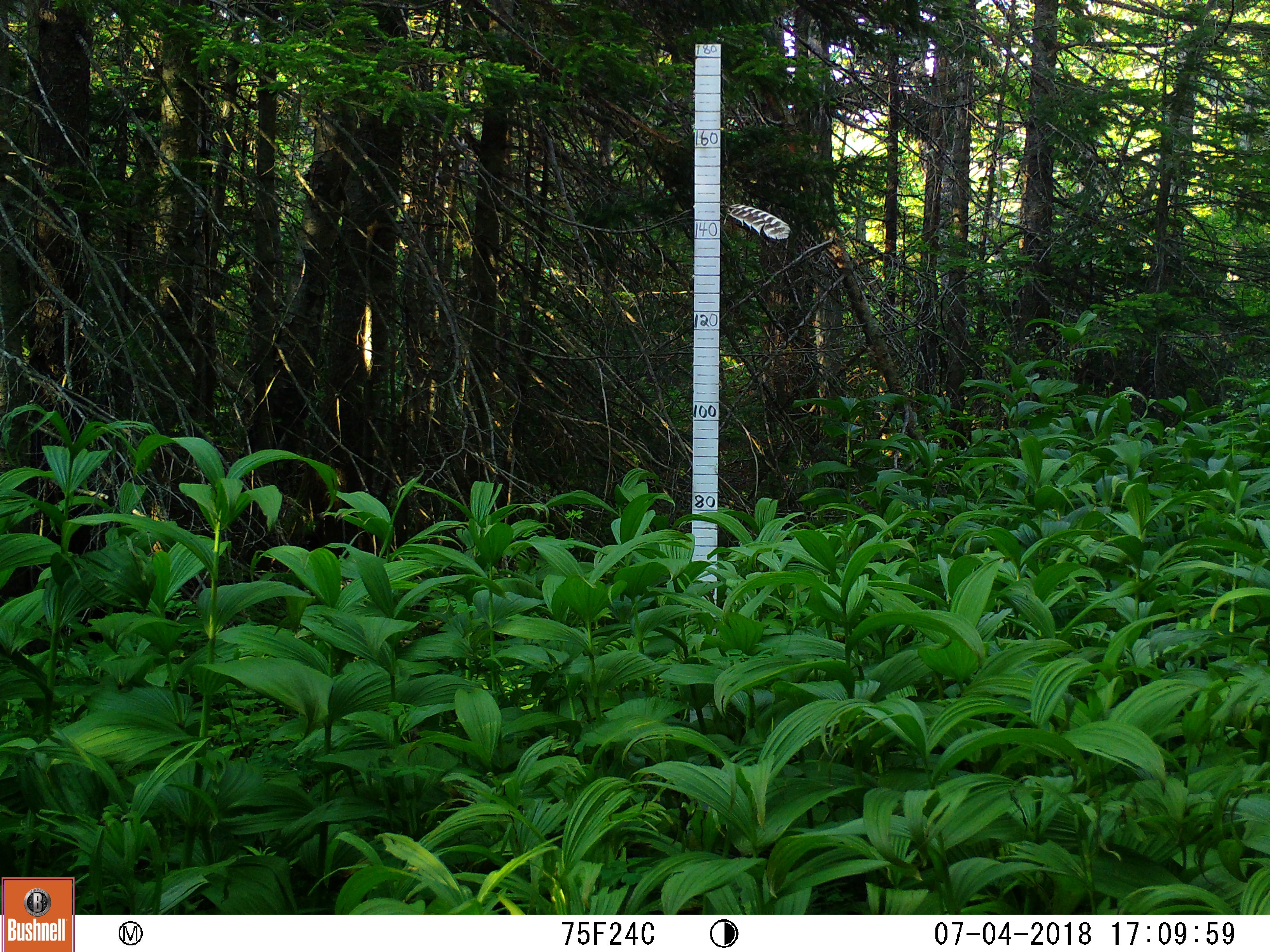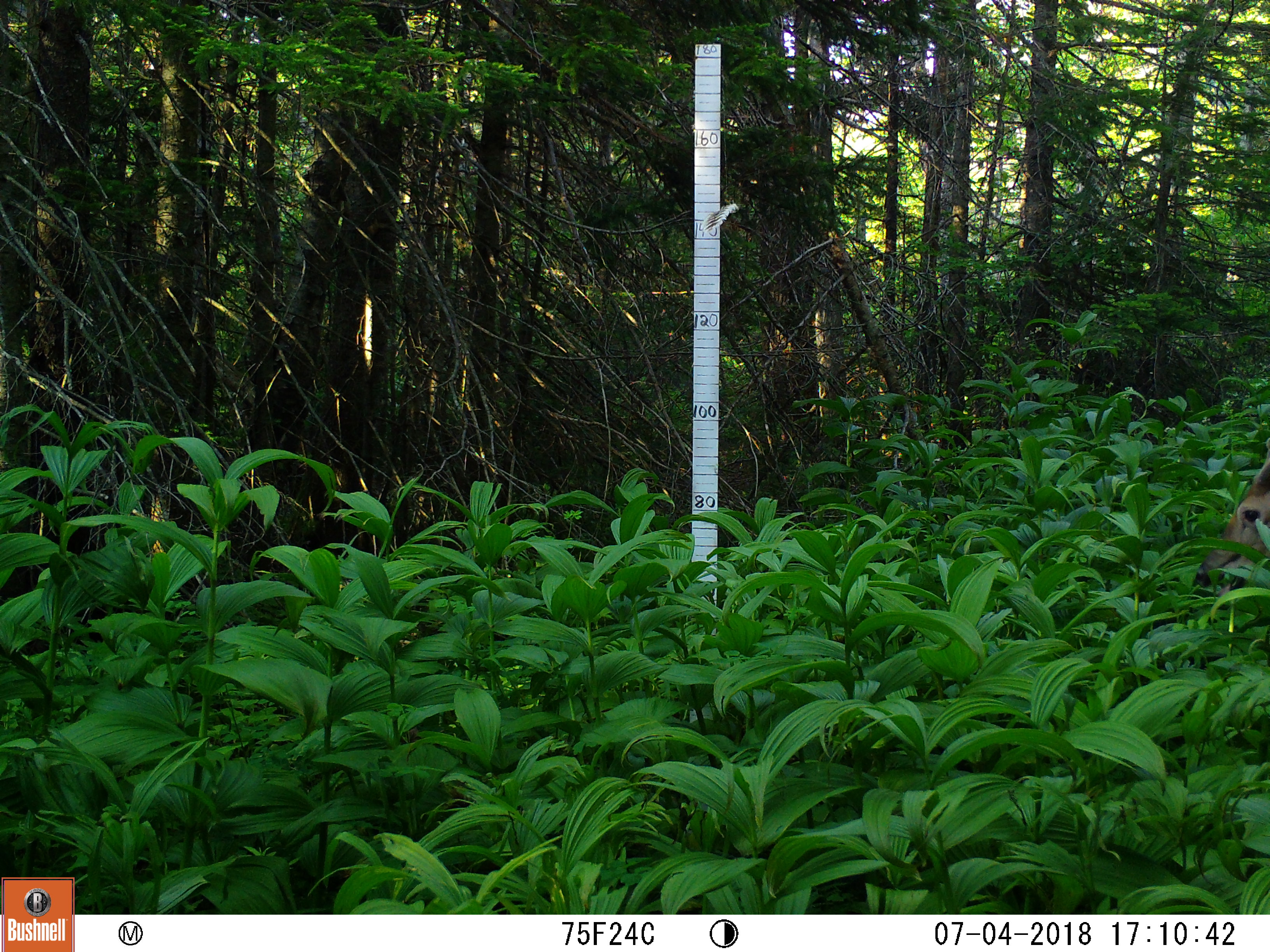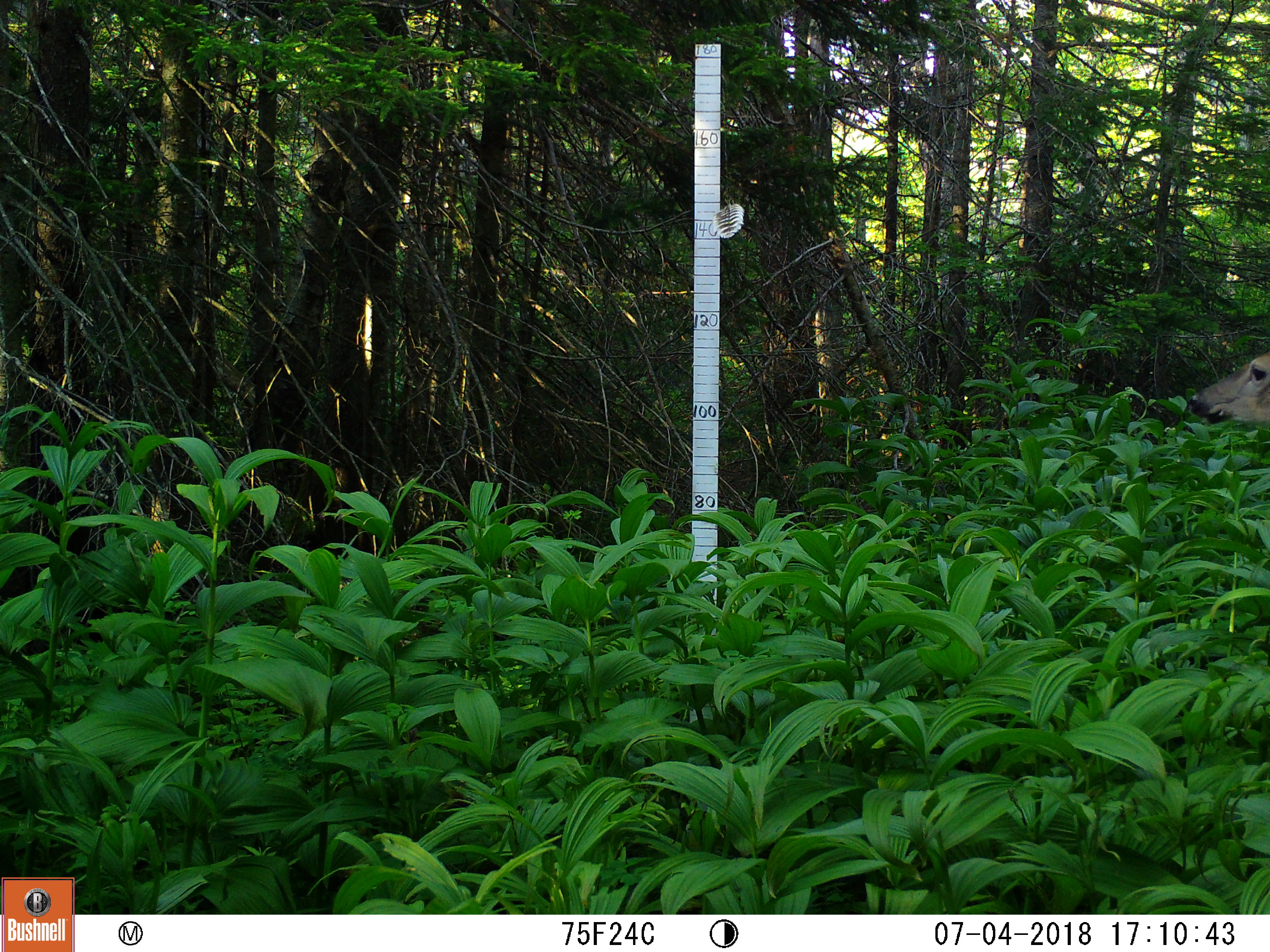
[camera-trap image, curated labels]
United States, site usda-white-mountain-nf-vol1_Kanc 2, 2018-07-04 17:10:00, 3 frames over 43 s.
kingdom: Animalia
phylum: Chordata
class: Mammalia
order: Artiodactyla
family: Cervidae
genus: Odocoileus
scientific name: Odocoileus virginianus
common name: white-tailed deer